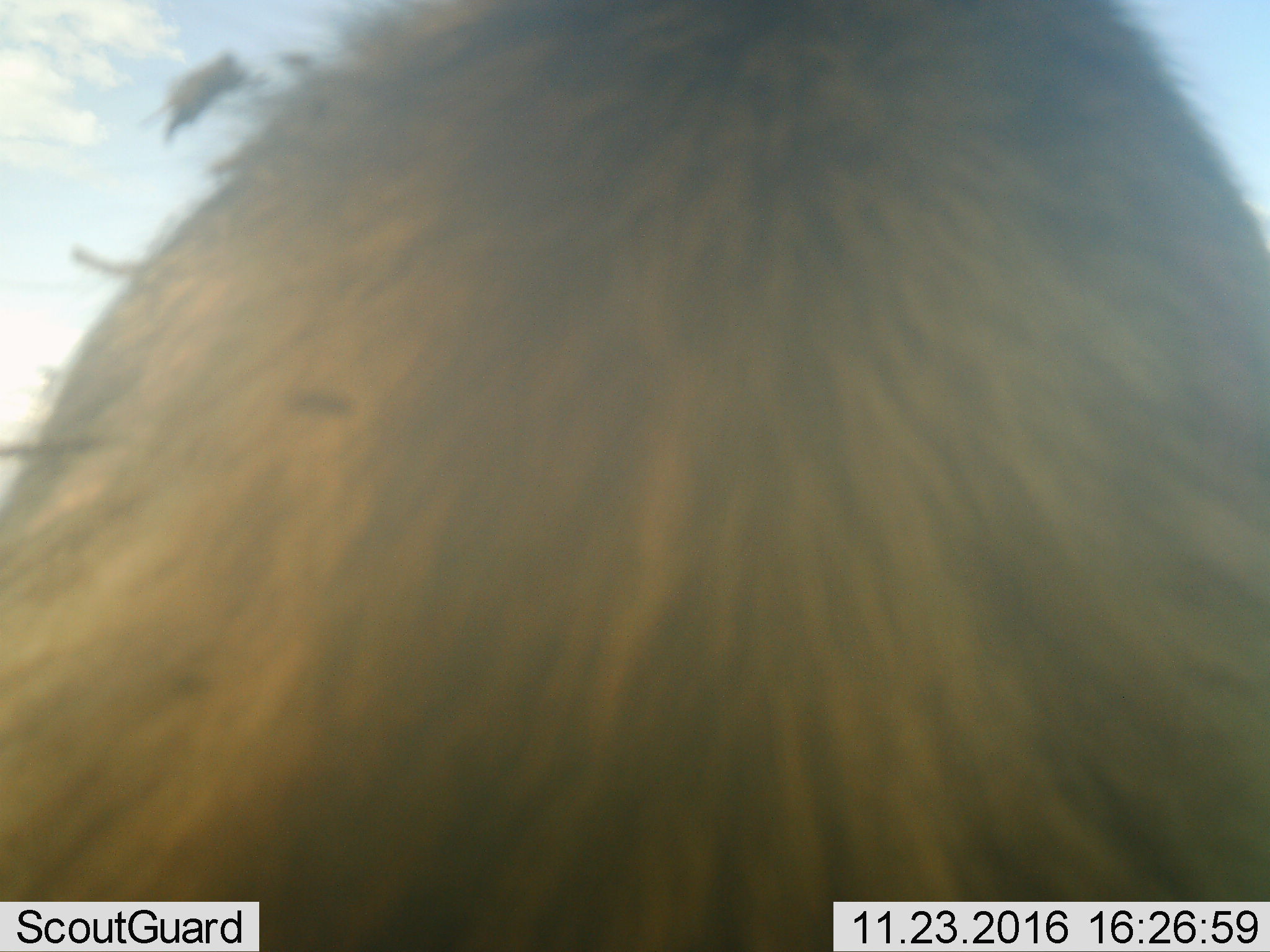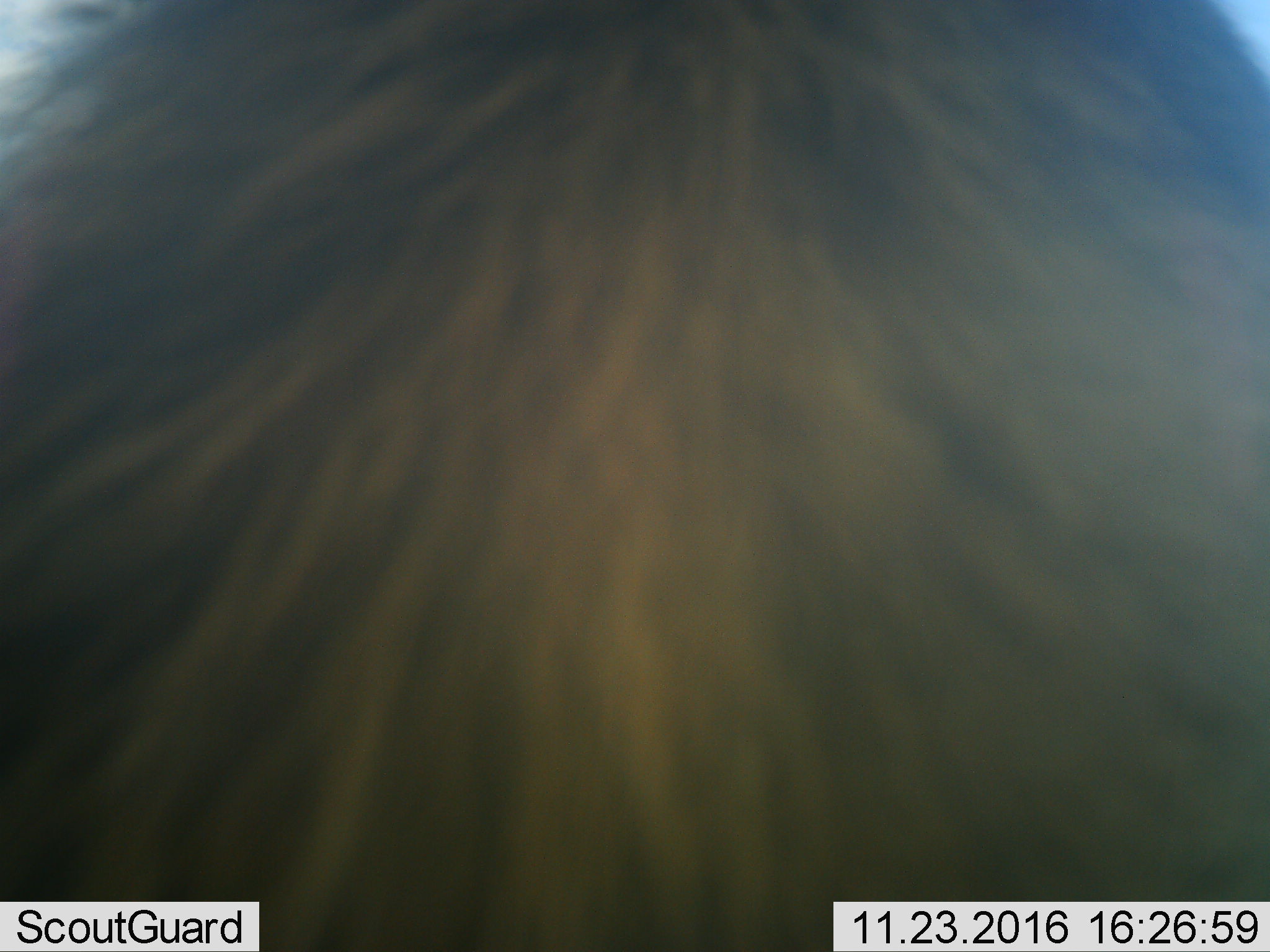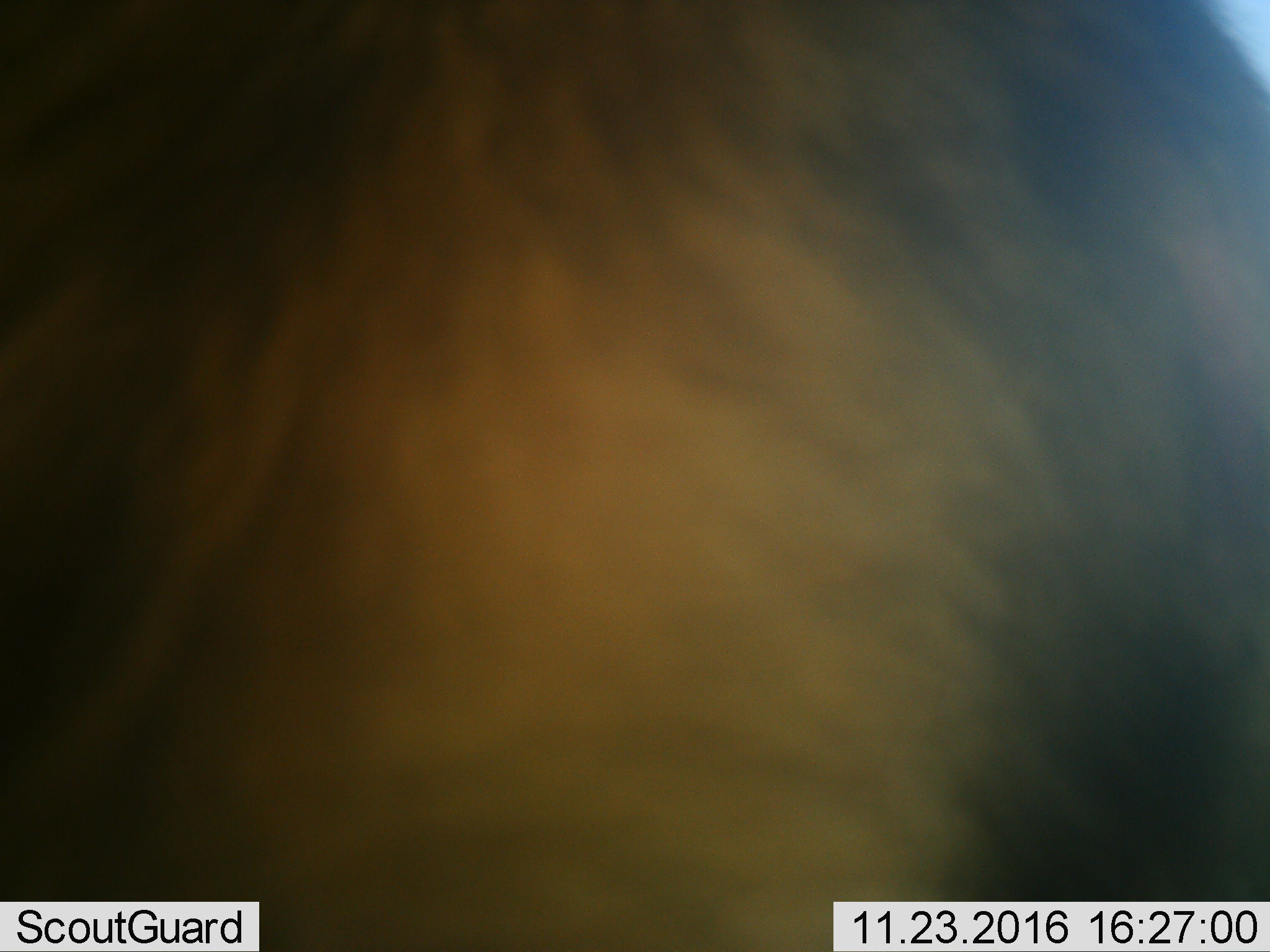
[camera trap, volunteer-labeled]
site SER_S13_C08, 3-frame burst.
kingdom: Animalia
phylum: Chordata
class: Mammalia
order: Carnivora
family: Felidae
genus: Panthera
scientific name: Panthera leo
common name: lion male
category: lionmale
Lionmale (lion male) (Panthera leo), count 1. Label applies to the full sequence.